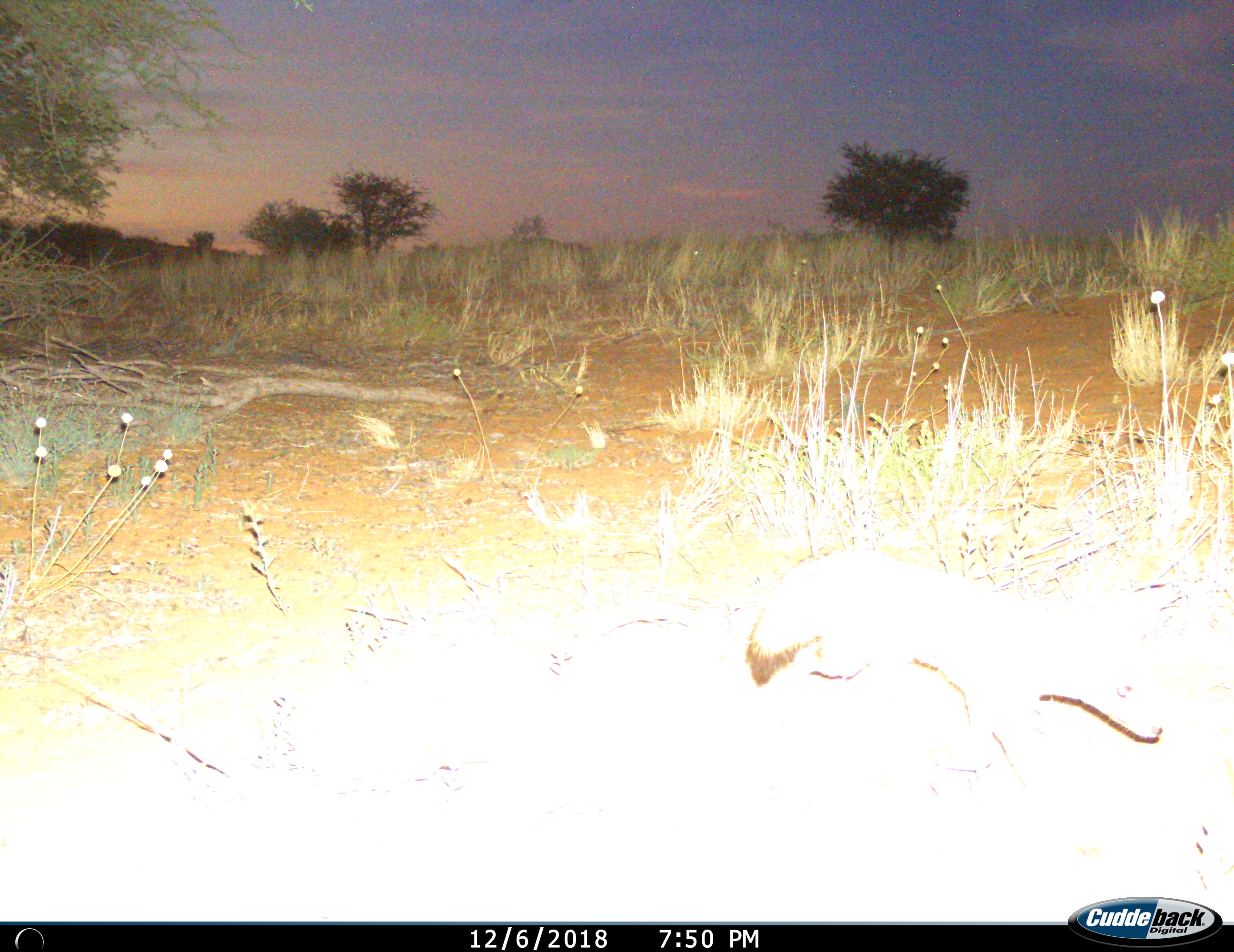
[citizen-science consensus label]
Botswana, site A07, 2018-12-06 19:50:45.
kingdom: Animalia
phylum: Chordata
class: Mammalia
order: Carnivora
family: Canidae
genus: Vulpes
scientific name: Vulpes chama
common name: cape fox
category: foxcape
Foxcape (cape fox) (Vulpes chama), count 1. Behavior (volunteer vote fractions): standing 0%, resting 0%, moving 100%, interacting 0%. Young present (vote fraction): 0%. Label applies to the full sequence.